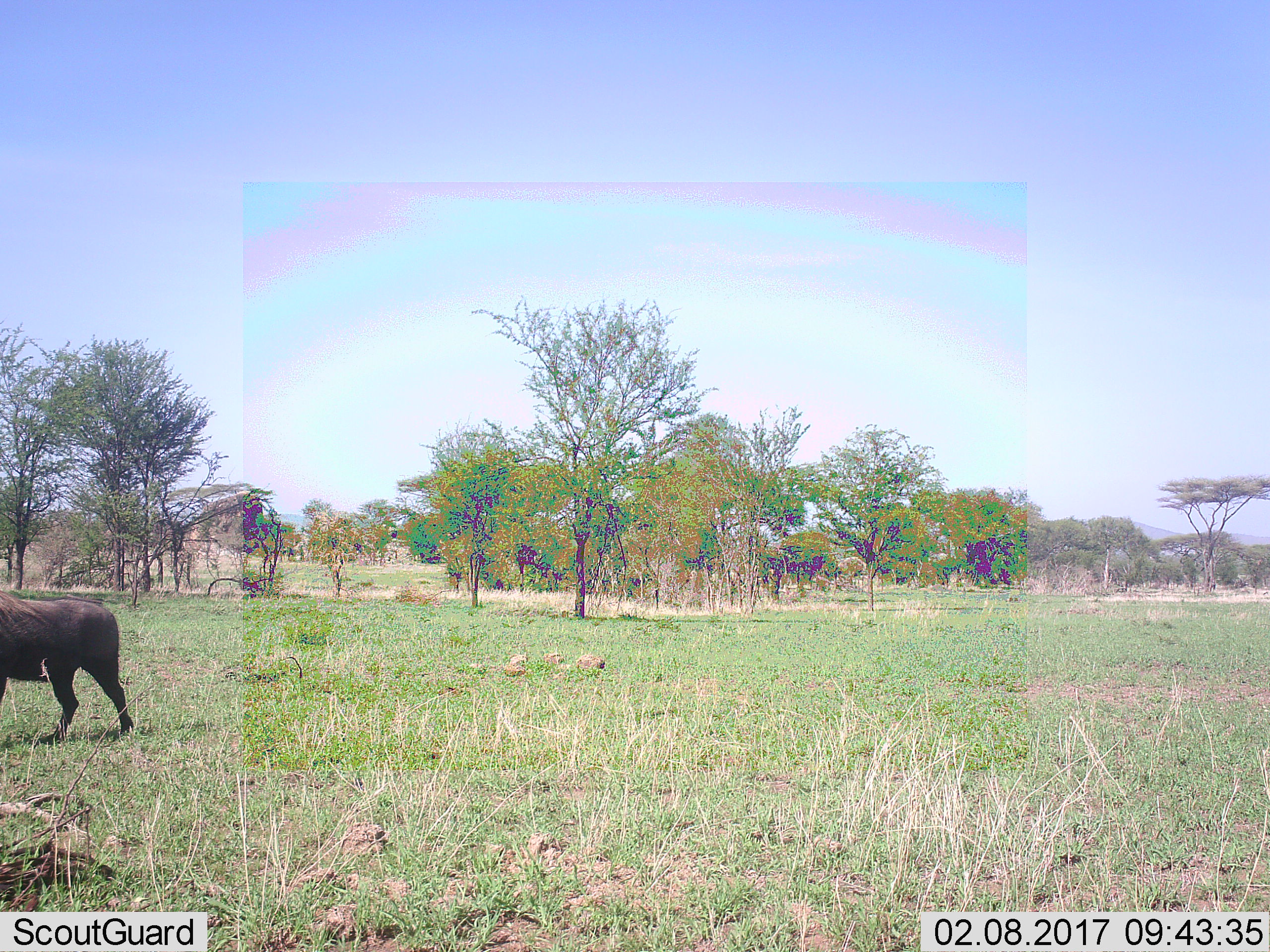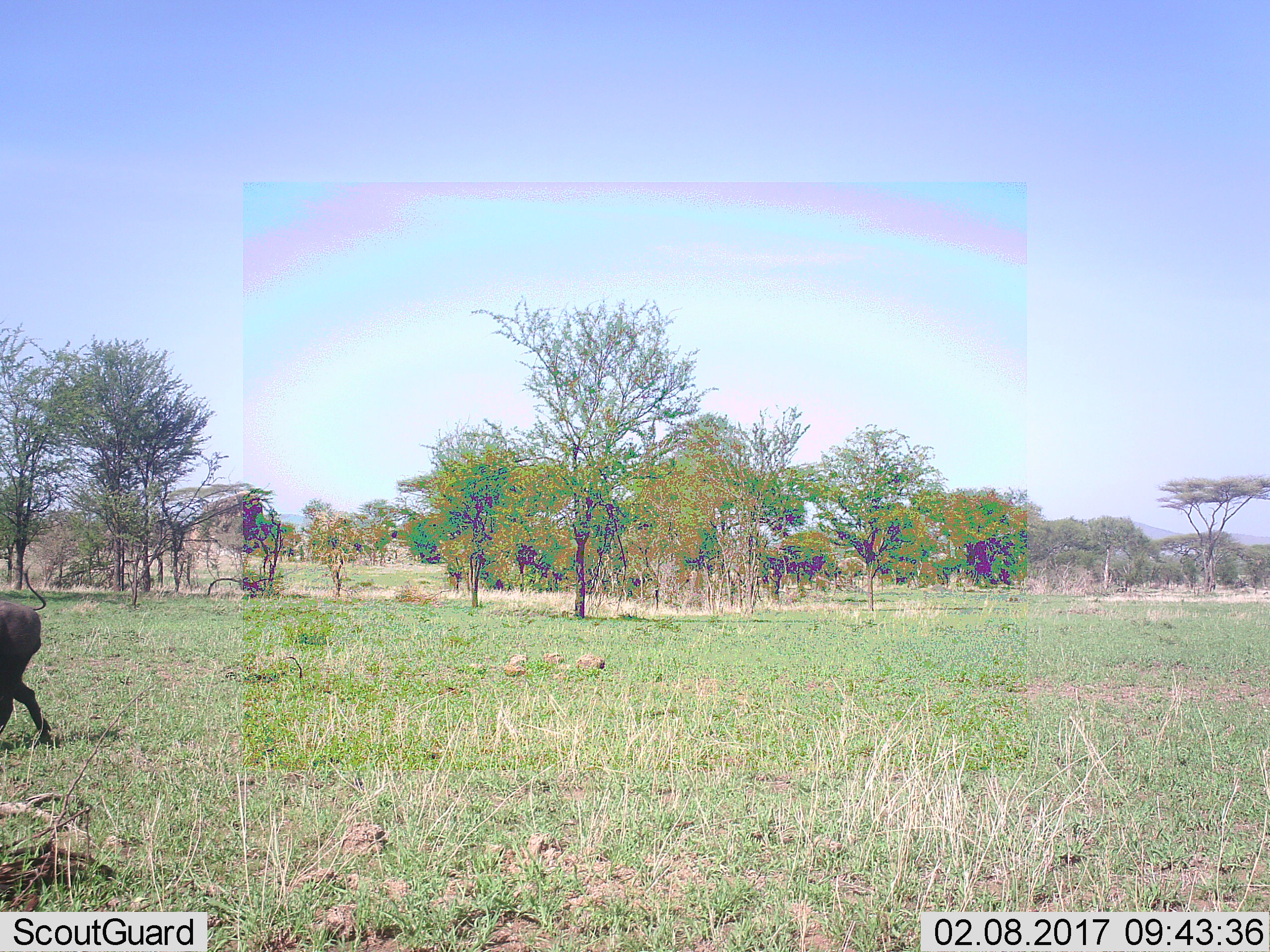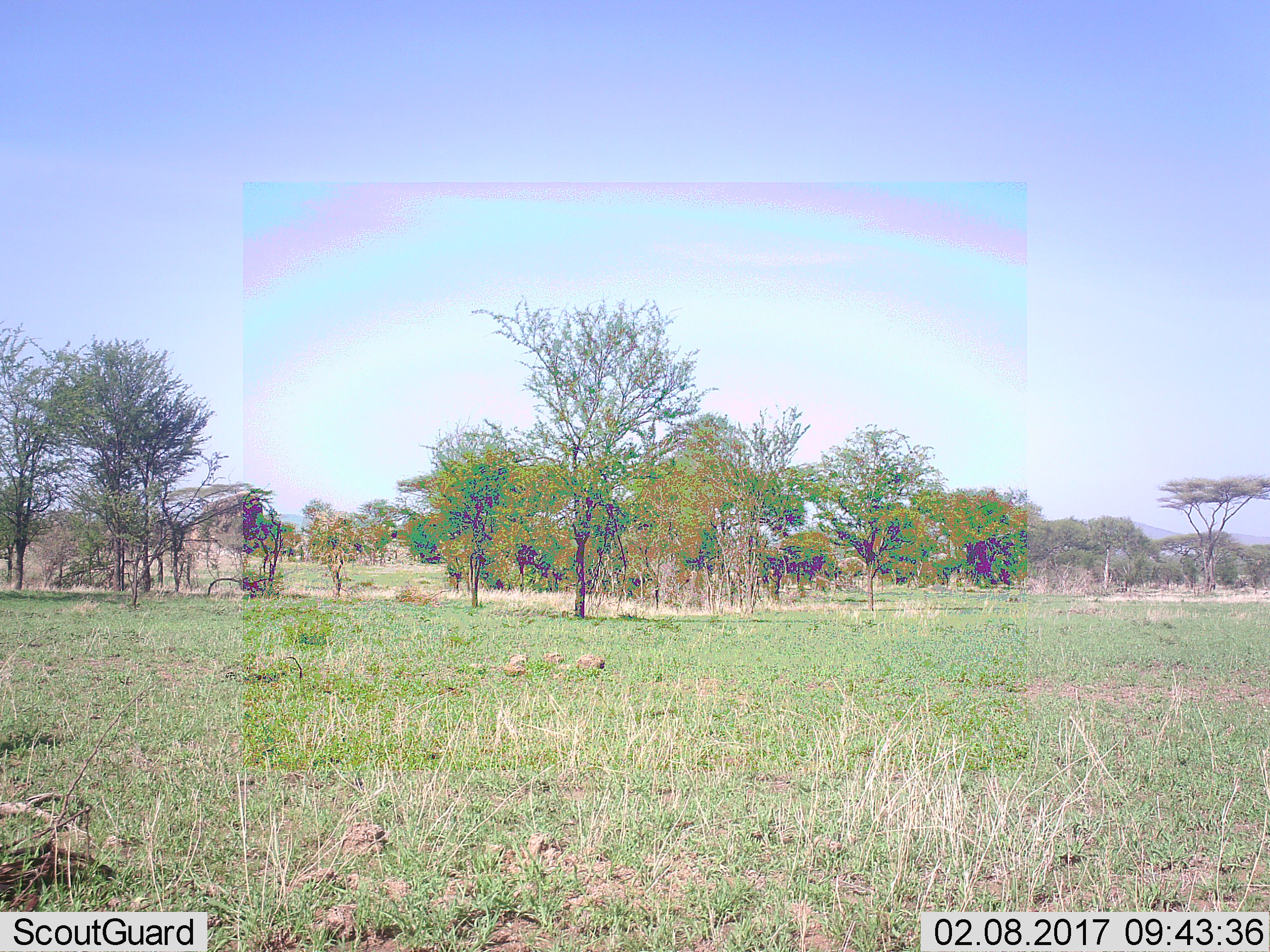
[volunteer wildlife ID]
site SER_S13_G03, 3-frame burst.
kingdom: Animalia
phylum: Chordata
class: Mammalia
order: Artiodactyla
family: Suidae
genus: Phacochoerus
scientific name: Phacochoerus africanus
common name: warthog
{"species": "warthog (Phacochoerus africanus)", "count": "1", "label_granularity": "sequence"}